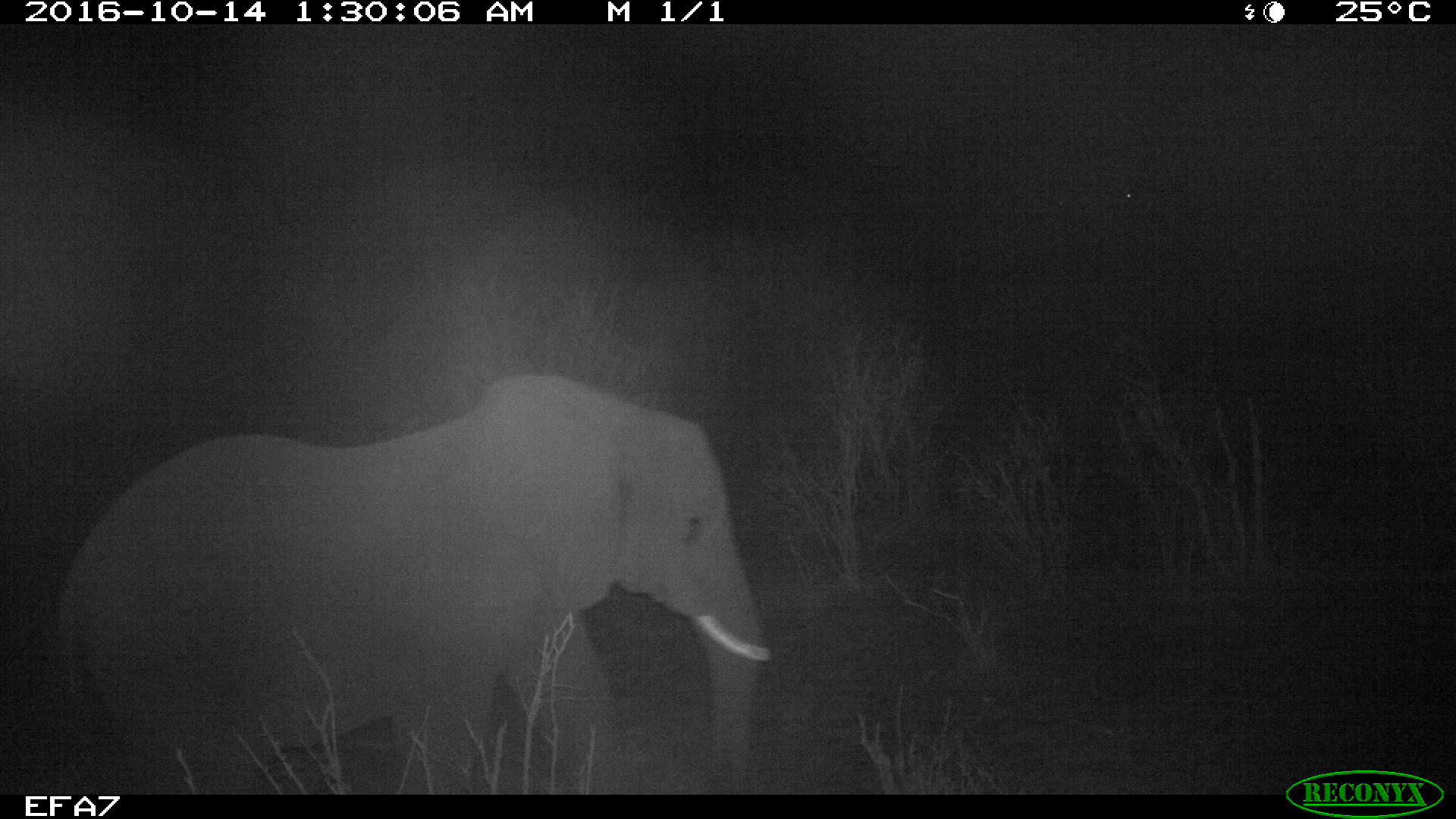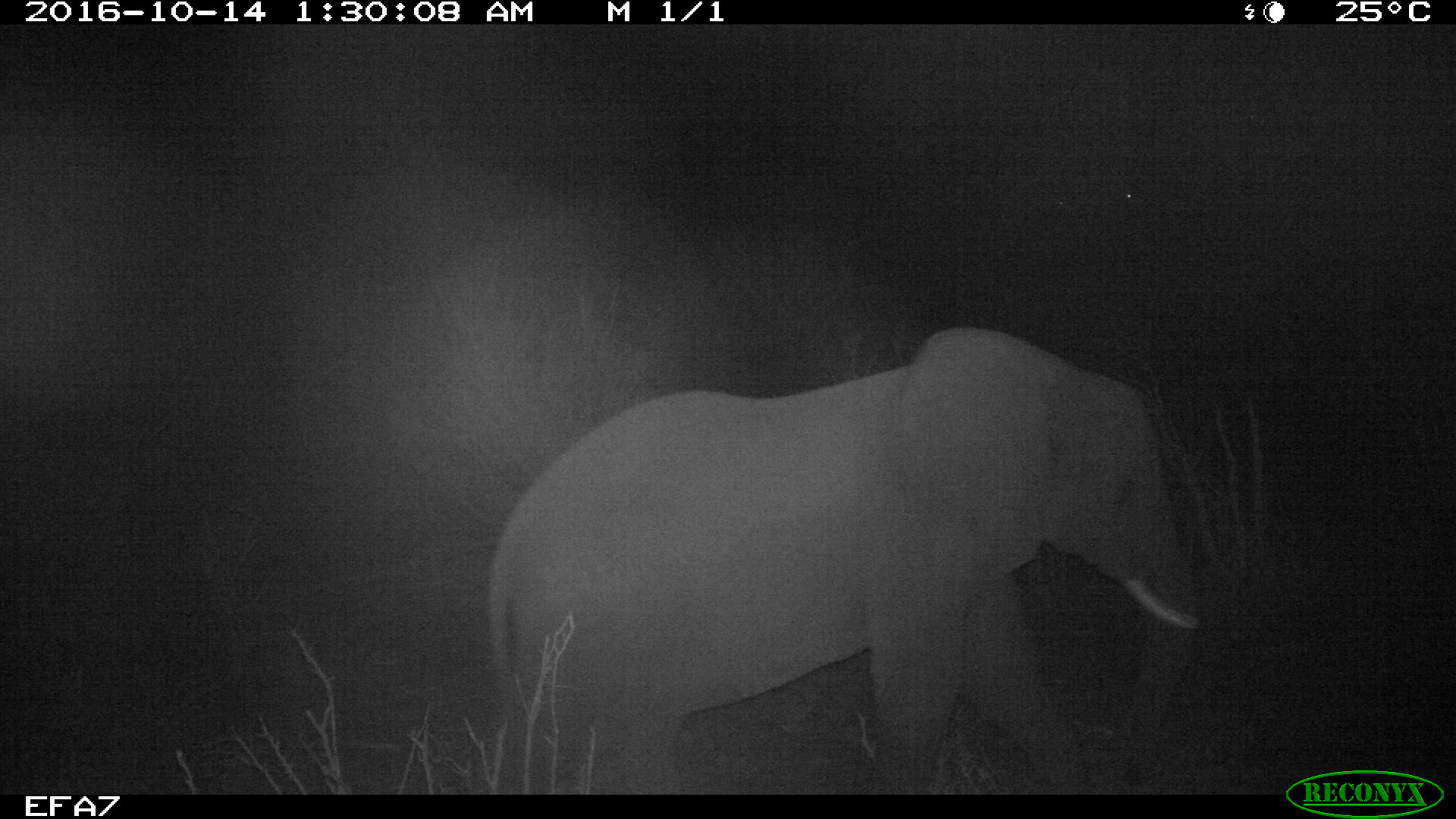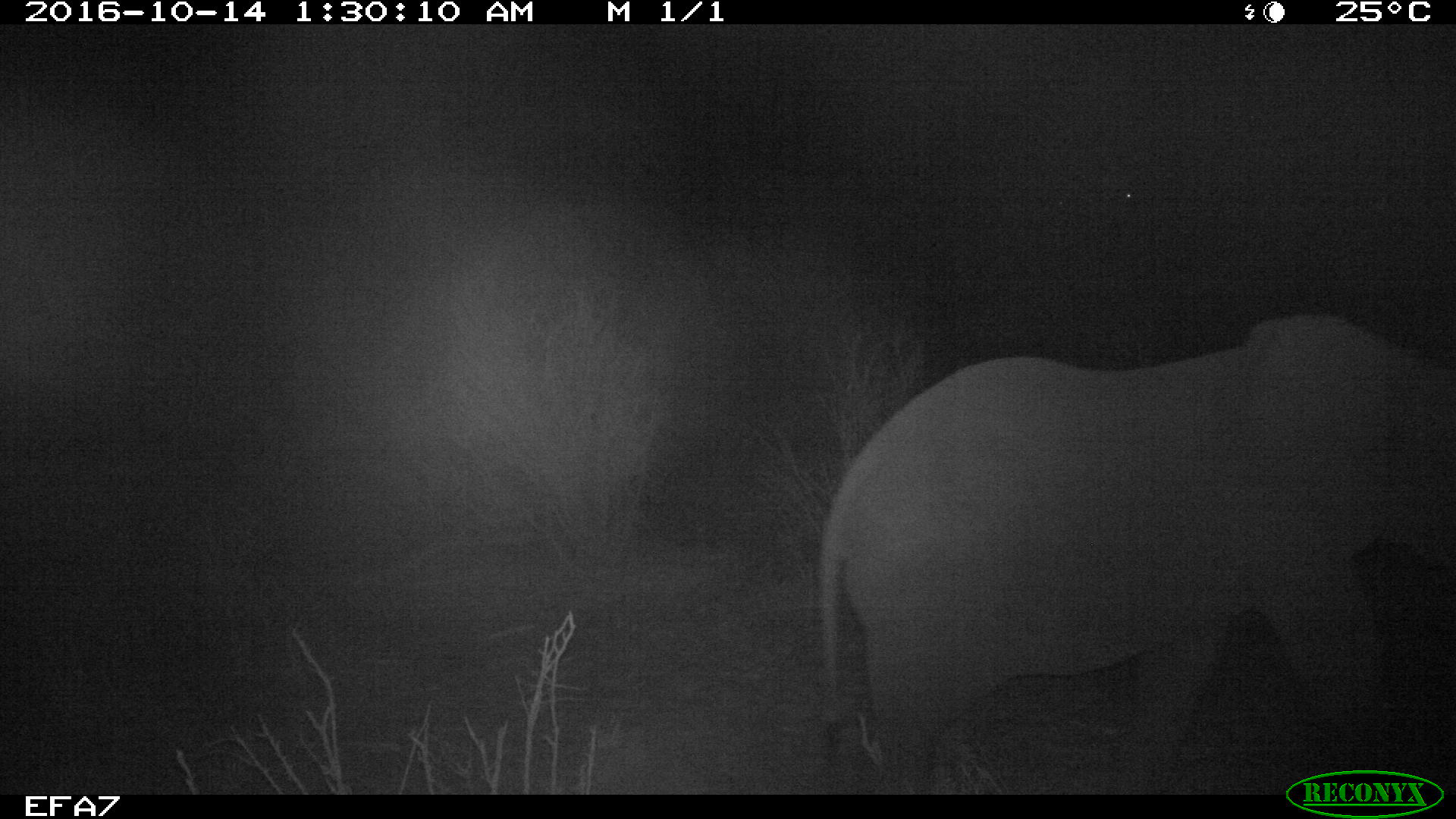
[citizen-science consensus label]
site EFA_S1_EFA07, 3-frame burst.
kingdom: Animalia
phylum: Chordata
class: Mammalia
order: Proboscidea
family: Elephantidae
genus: Loxodonta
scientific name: Loxodonta africana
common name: african bush elephant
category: elephant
Elephant (african bush elephant) (Loxodonta africana), count 1. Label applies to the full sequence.